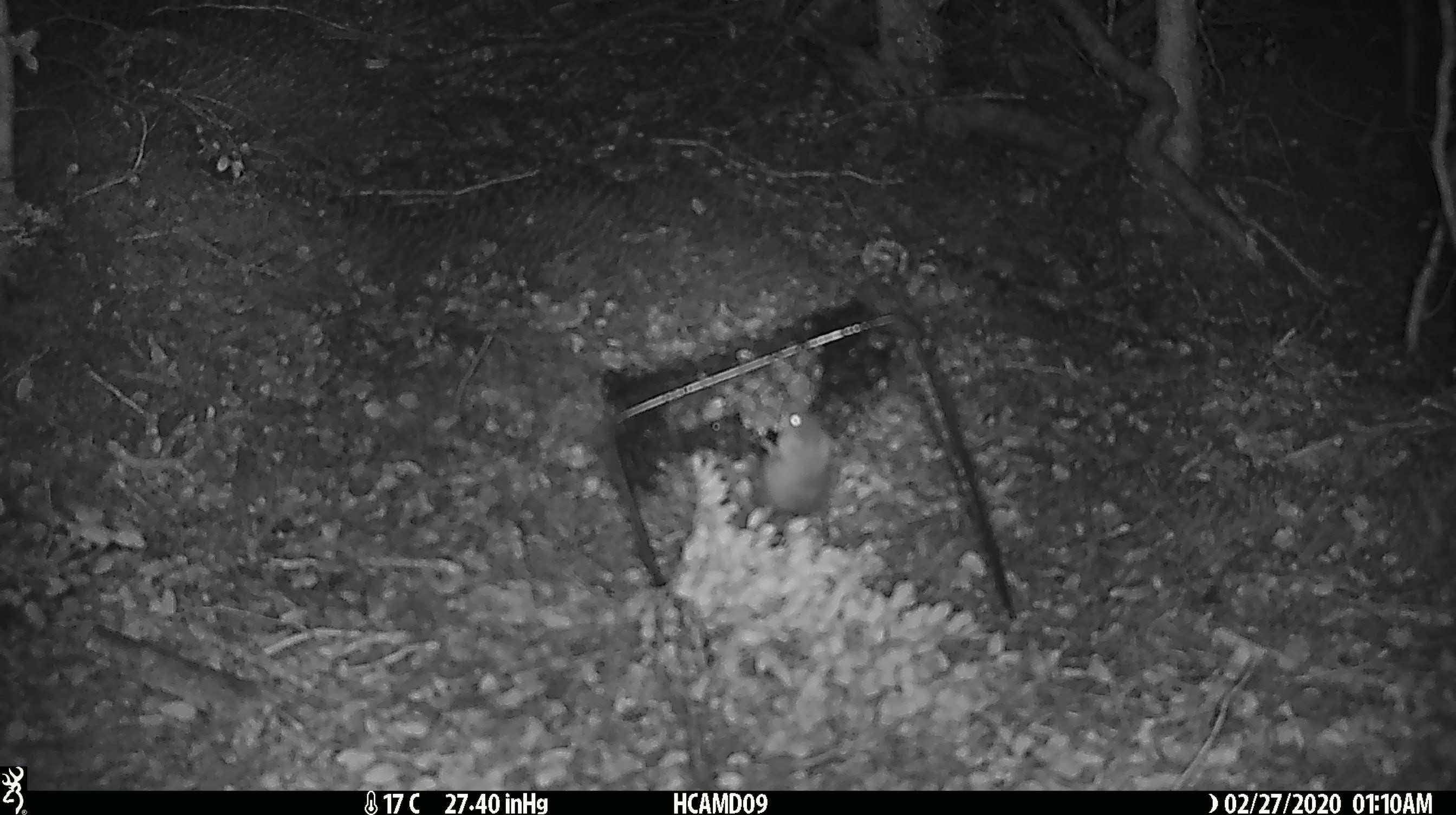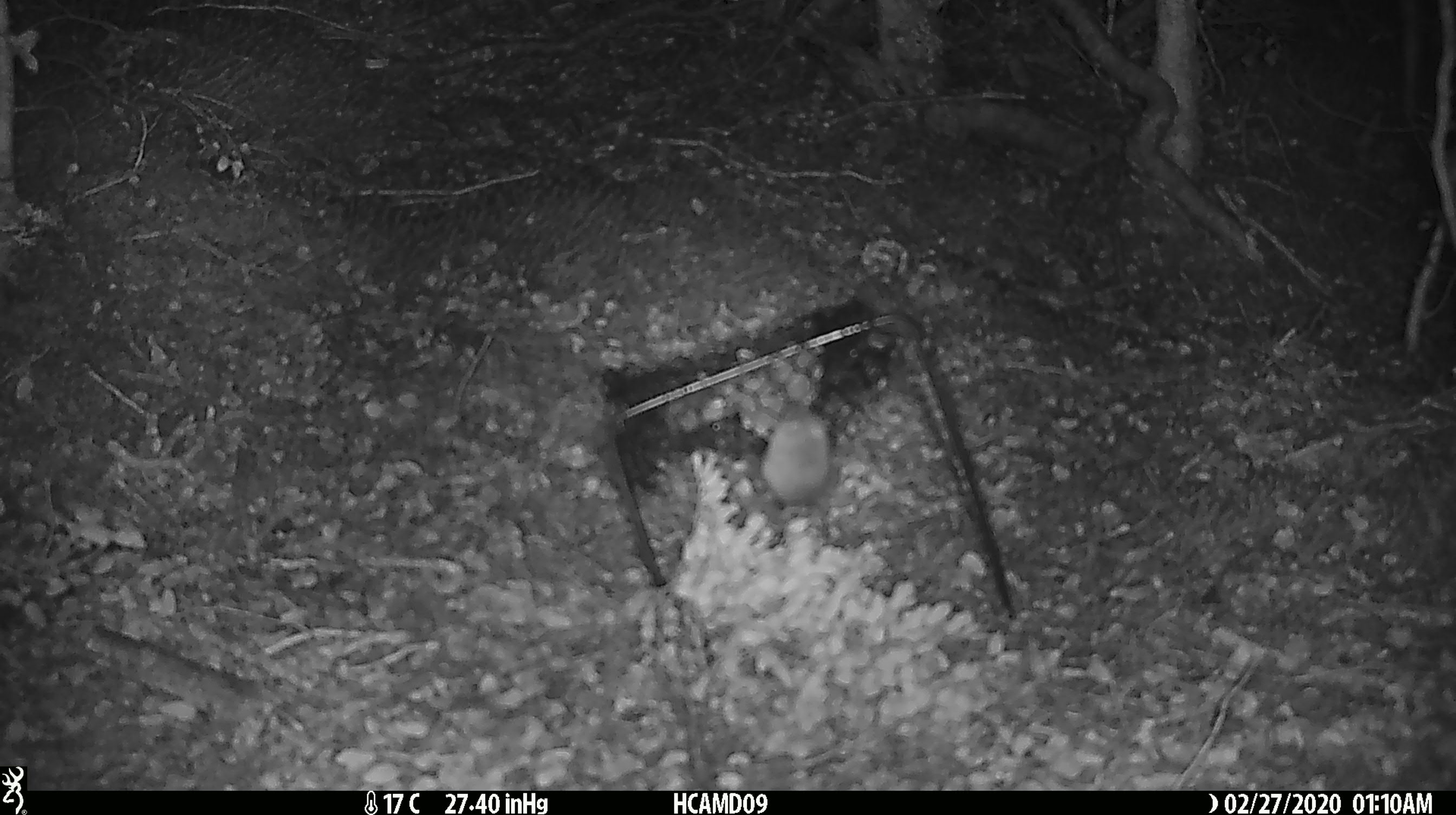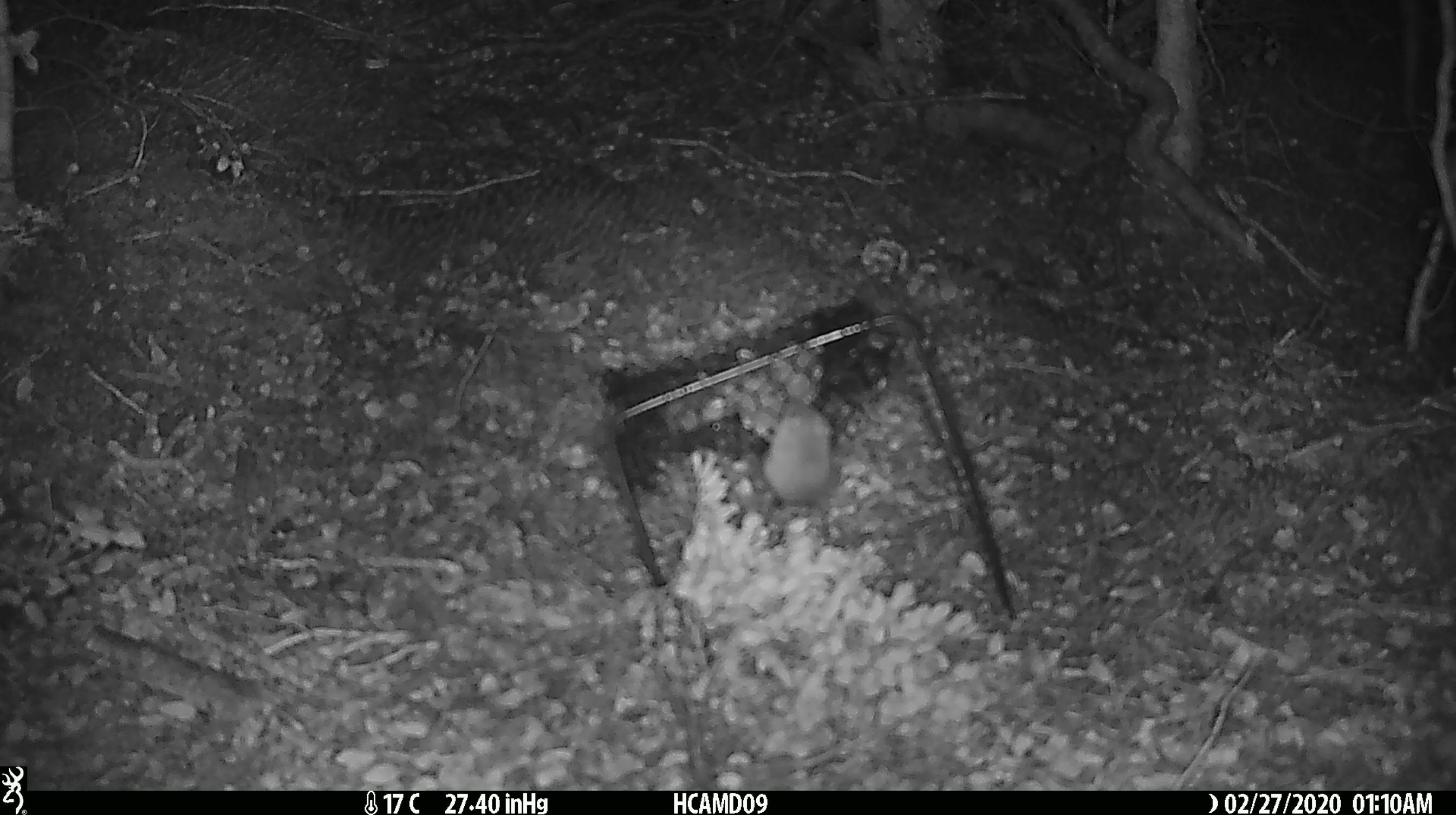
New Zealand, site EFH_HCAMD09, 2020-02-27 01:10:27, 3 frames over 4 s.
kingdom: Animalia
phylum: Chordata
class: Mammalia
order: Rodentia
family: Muridae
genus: Mus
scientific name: Mus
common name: mouse